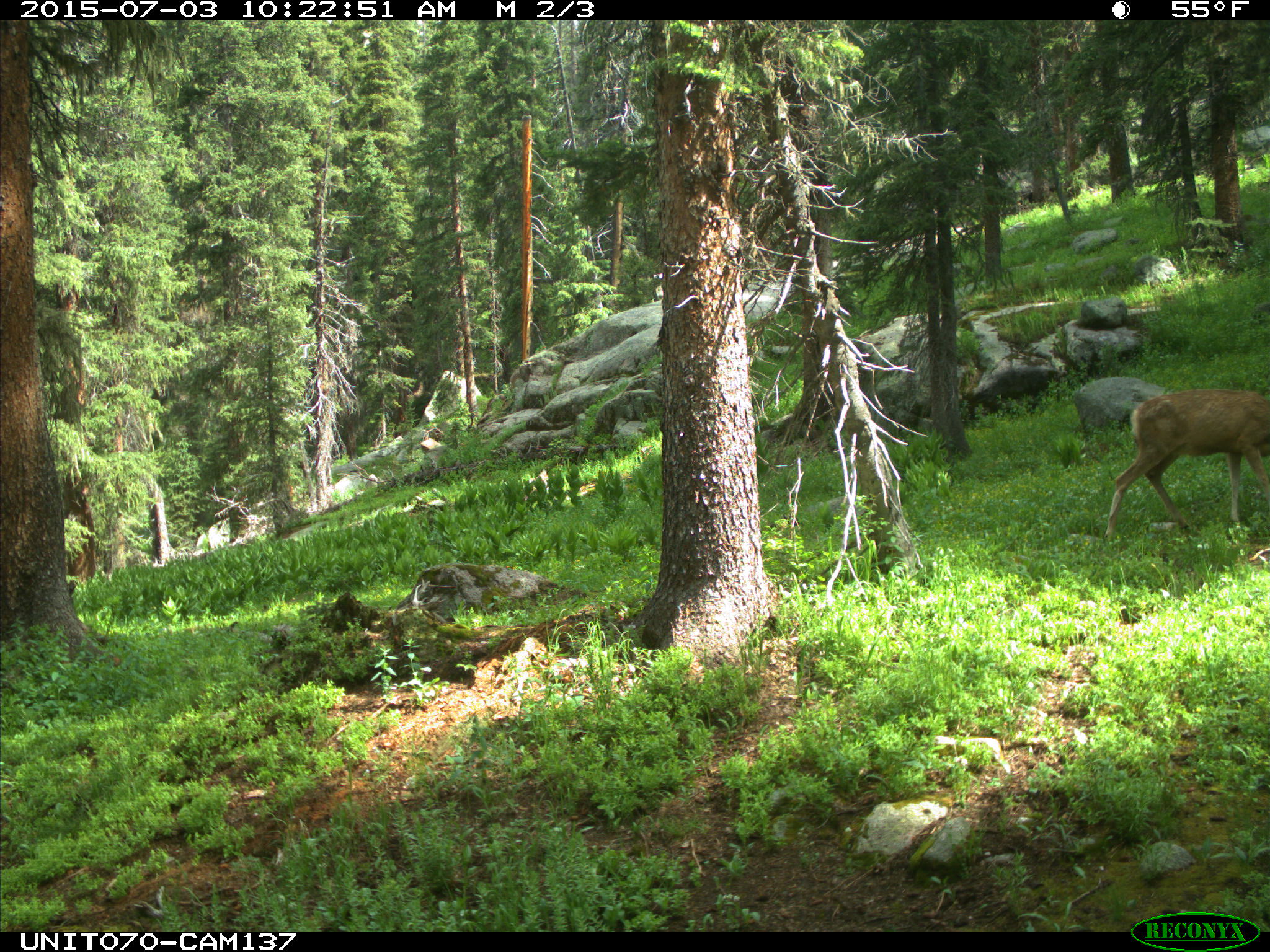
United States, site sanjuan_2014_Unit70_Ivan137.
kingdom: Animalia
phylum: Chordata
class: Mammalia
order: Artiodactyla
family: Cervidae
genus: Odocoileus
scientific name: Odocoileus hemionus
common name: mule deer